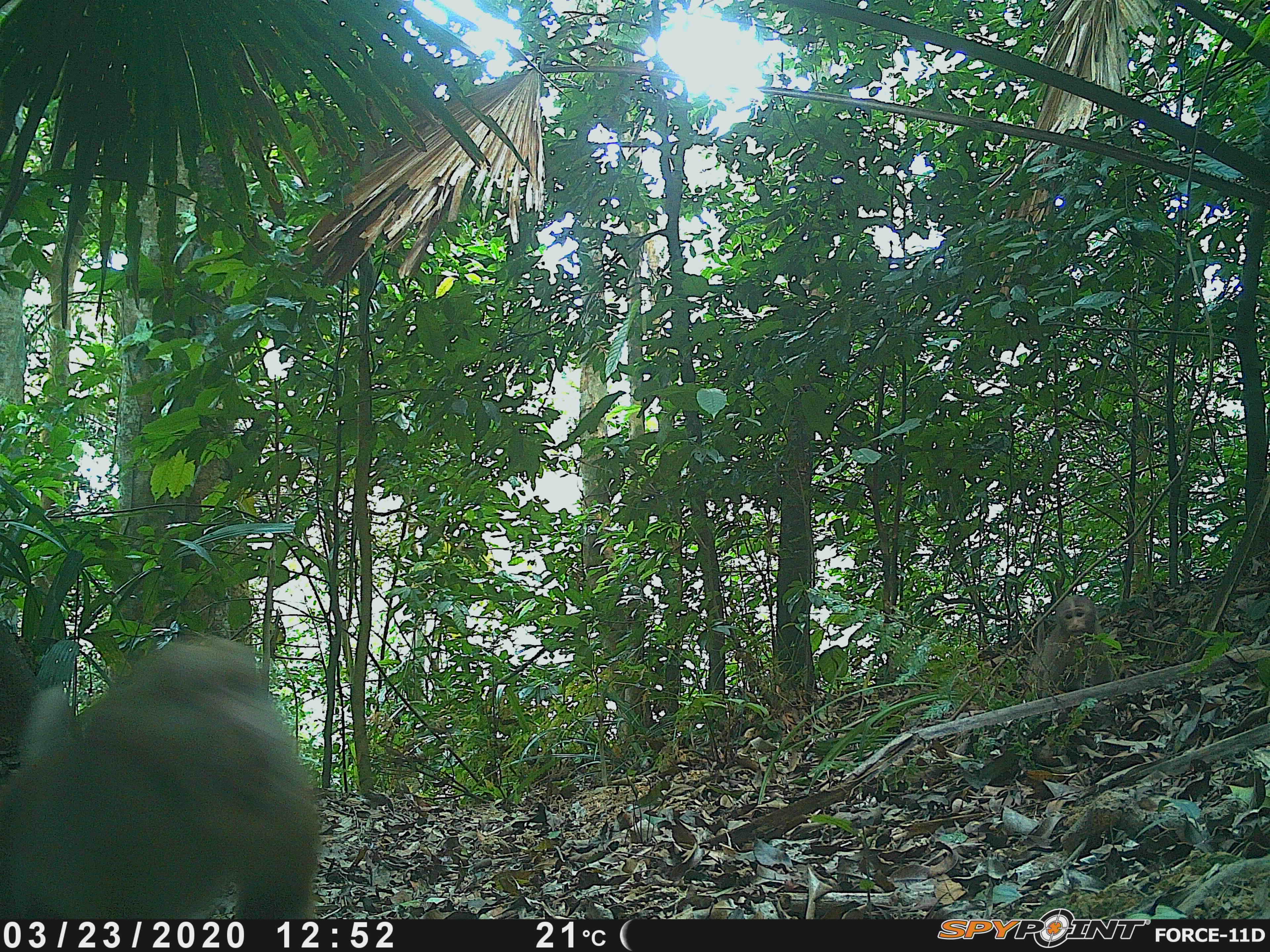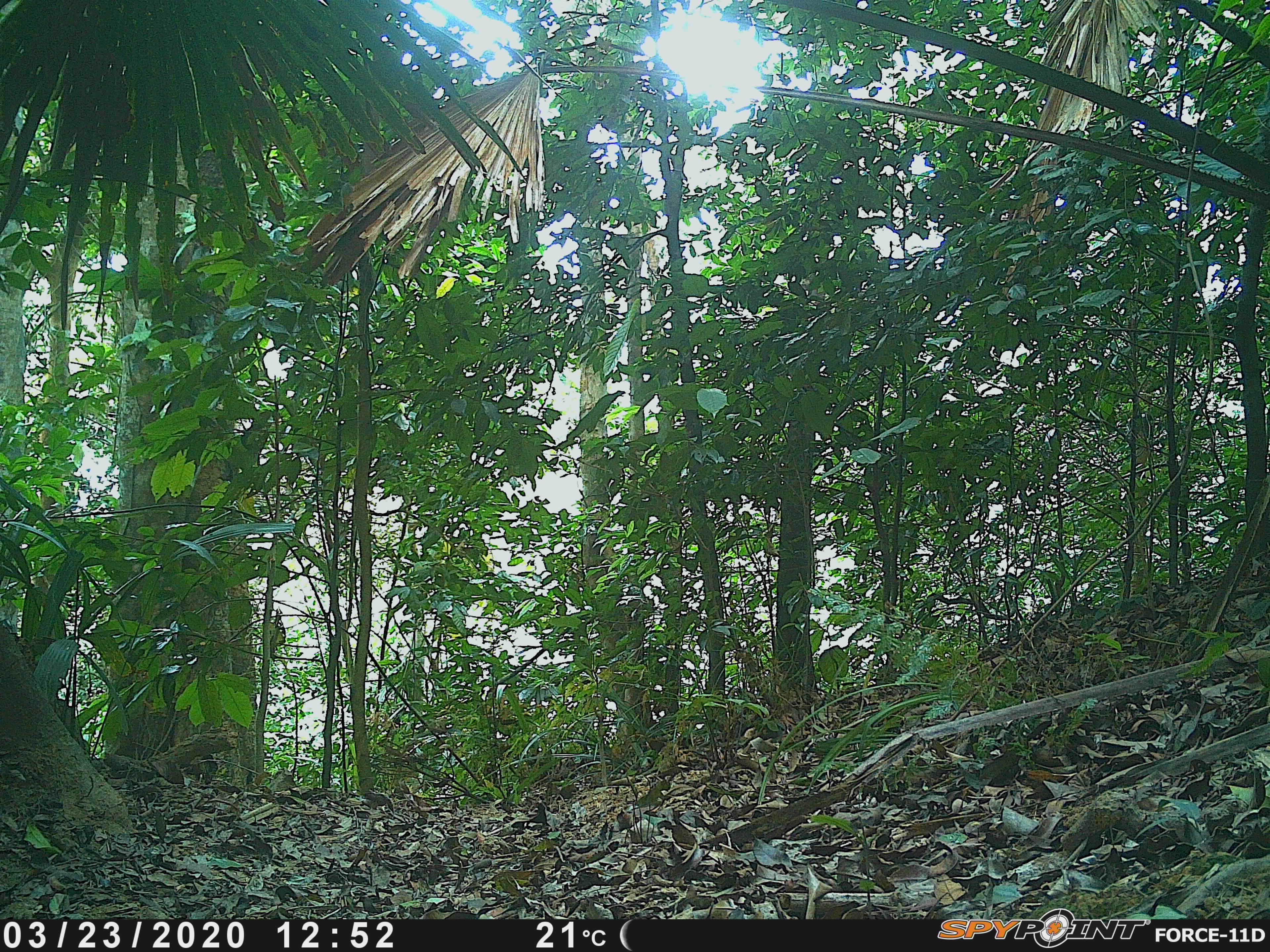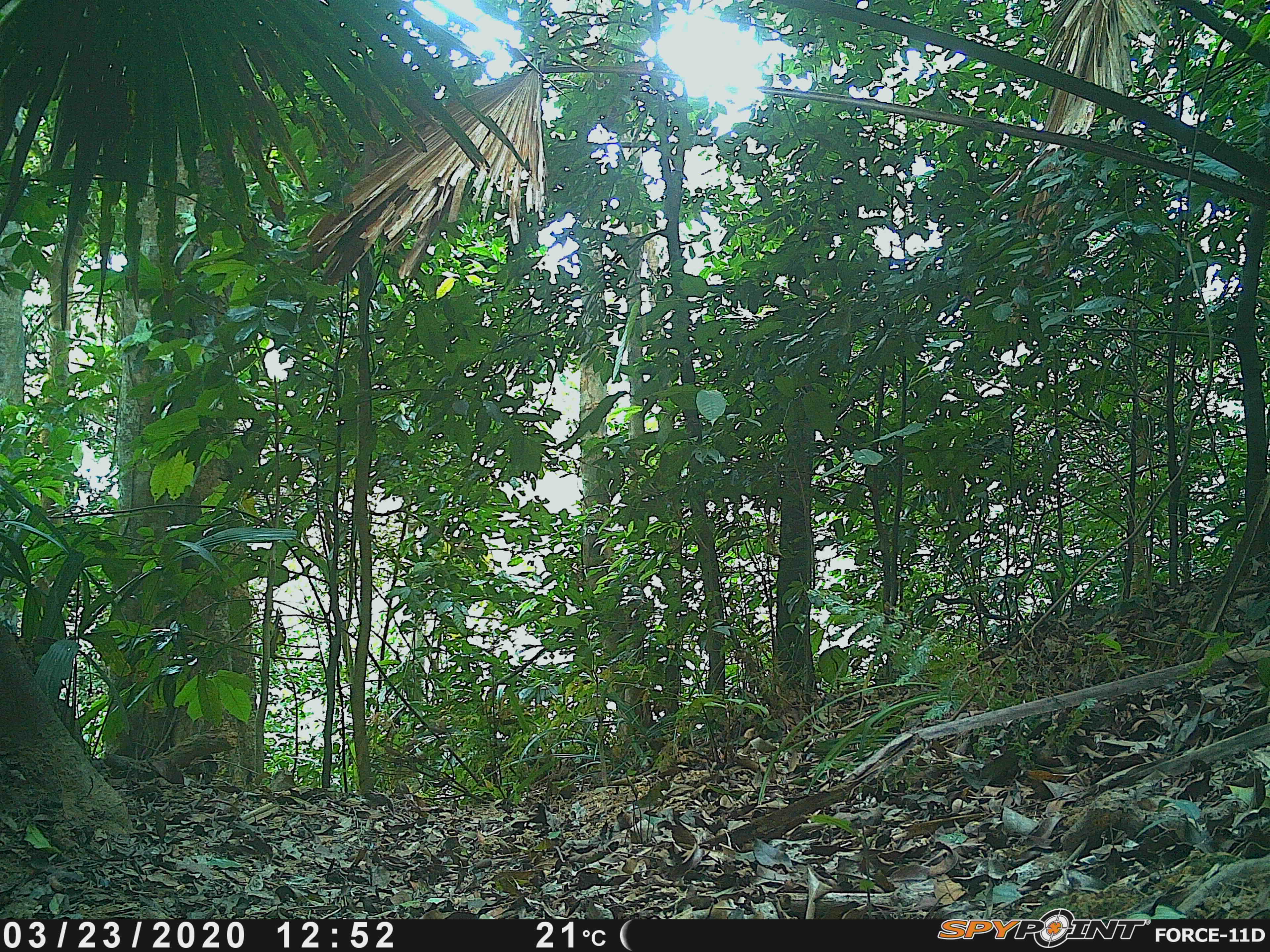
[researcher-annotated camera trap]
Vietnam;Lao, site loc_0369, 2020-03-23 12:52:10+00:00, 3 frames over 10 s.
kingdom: Animalia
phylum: Chordata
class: Mammalia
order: Primates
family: Cercopithecidae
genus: Macaca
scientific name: Macaca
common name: macaques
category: assam or rhesus macaque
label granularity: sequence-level